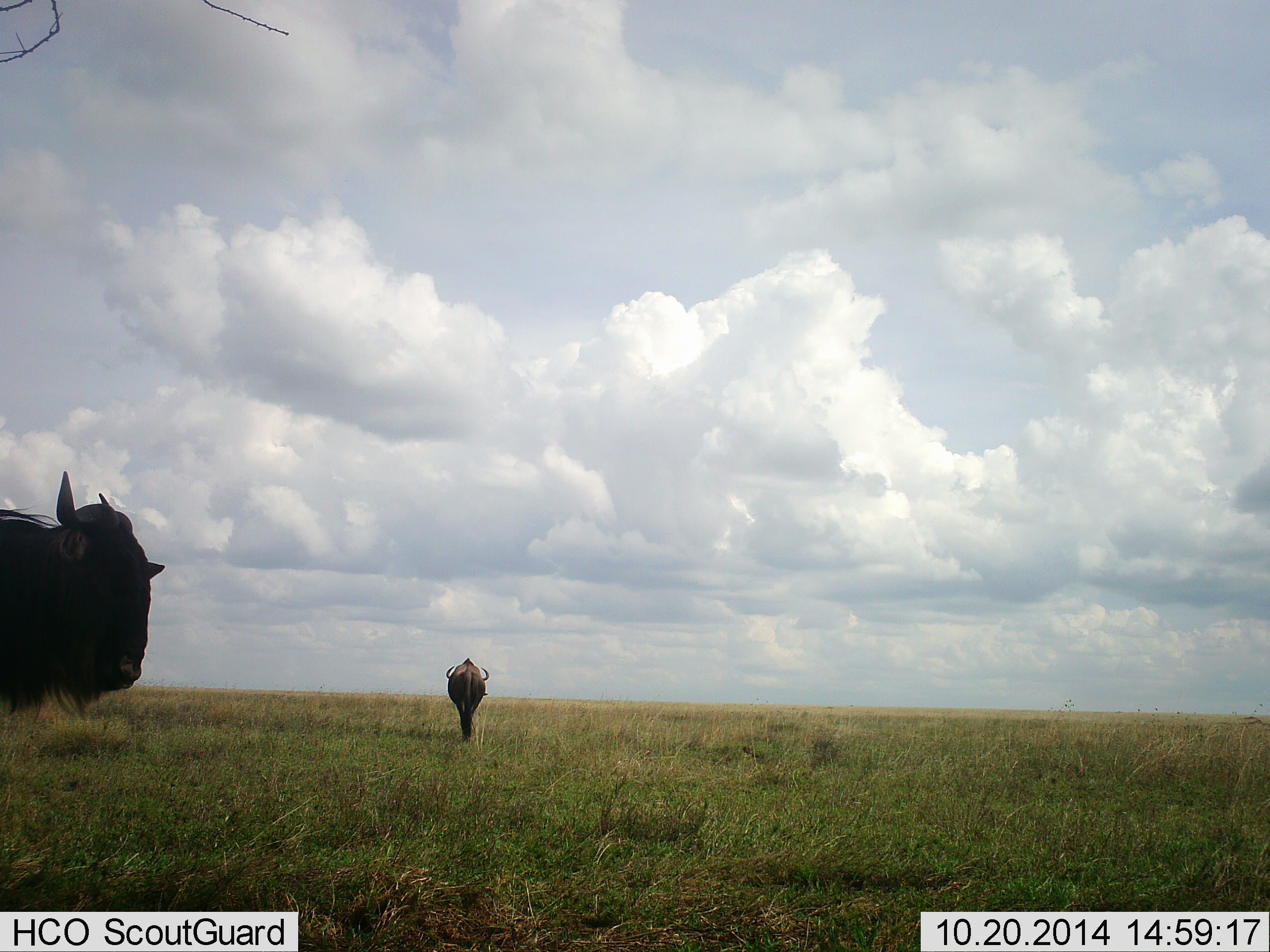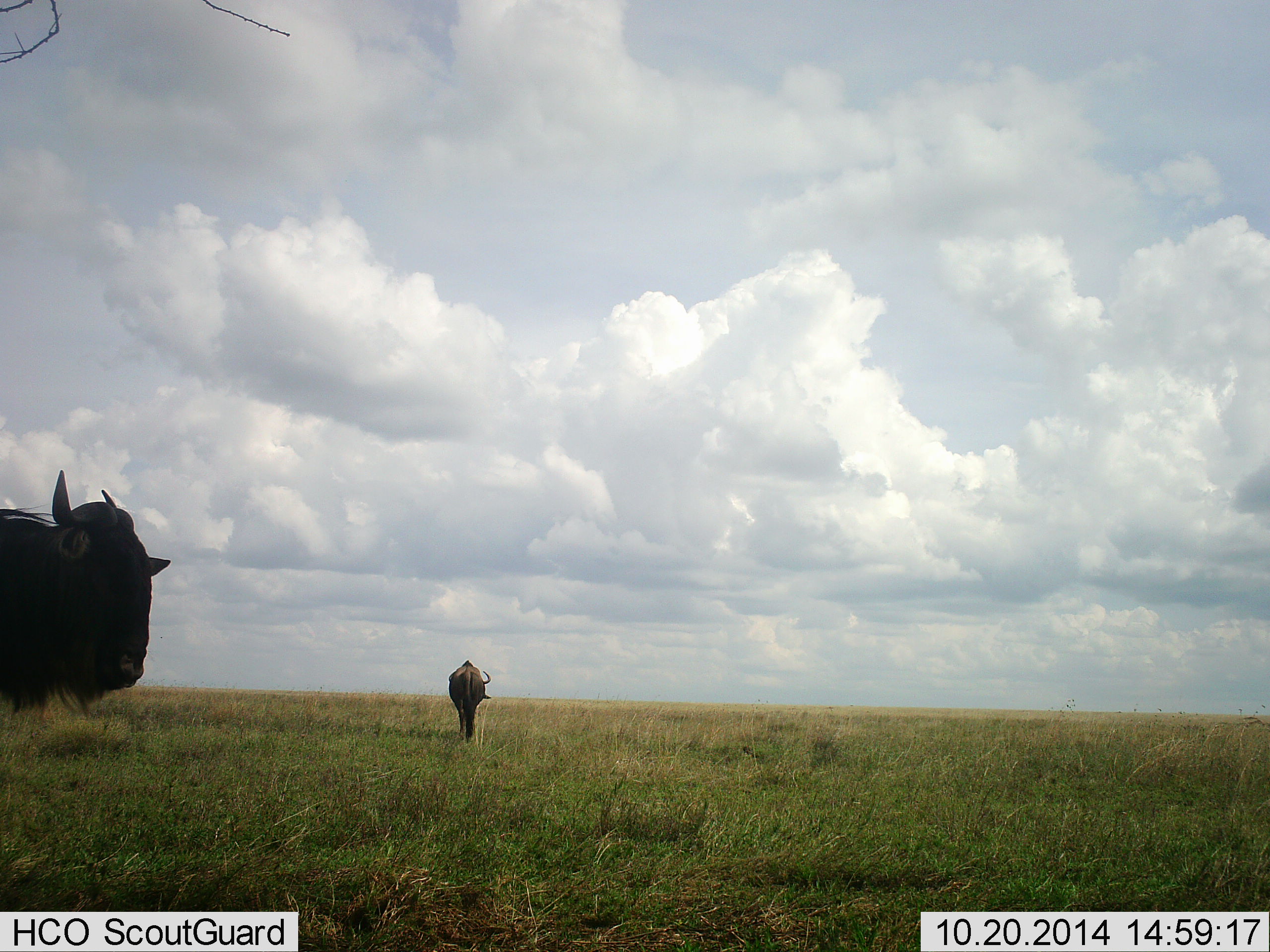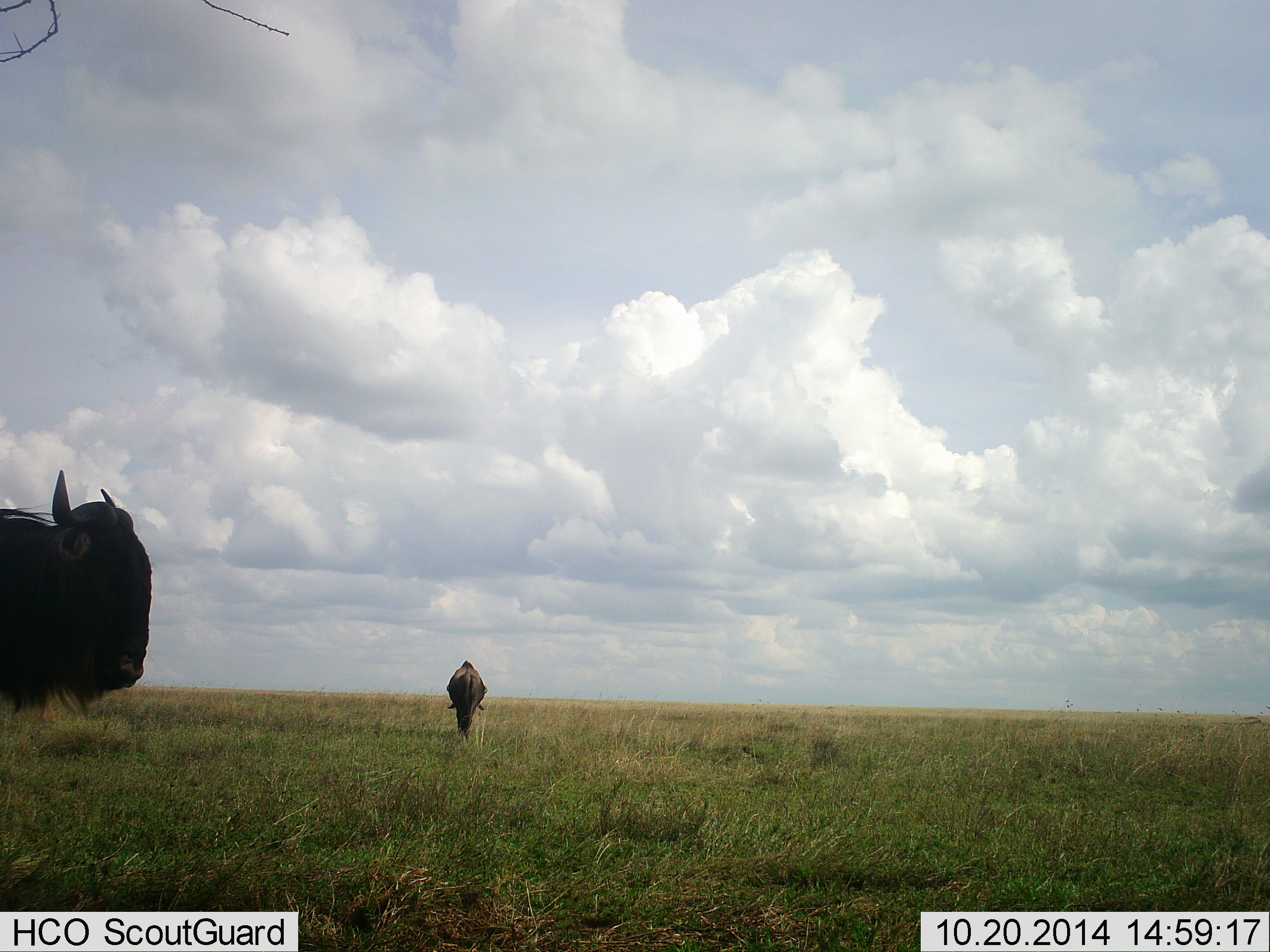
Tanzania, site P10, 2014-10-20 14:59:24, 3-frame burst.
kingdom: Animalia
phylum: Chordata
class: Mammalia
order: Artiodactyla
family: Bovidae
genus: Connochaetes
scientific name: Connochaetes taurinus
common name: blue wildebeest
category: wildebeest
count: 2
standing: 70%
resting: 0%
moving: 40%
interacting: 0%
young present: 0%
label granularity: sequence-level